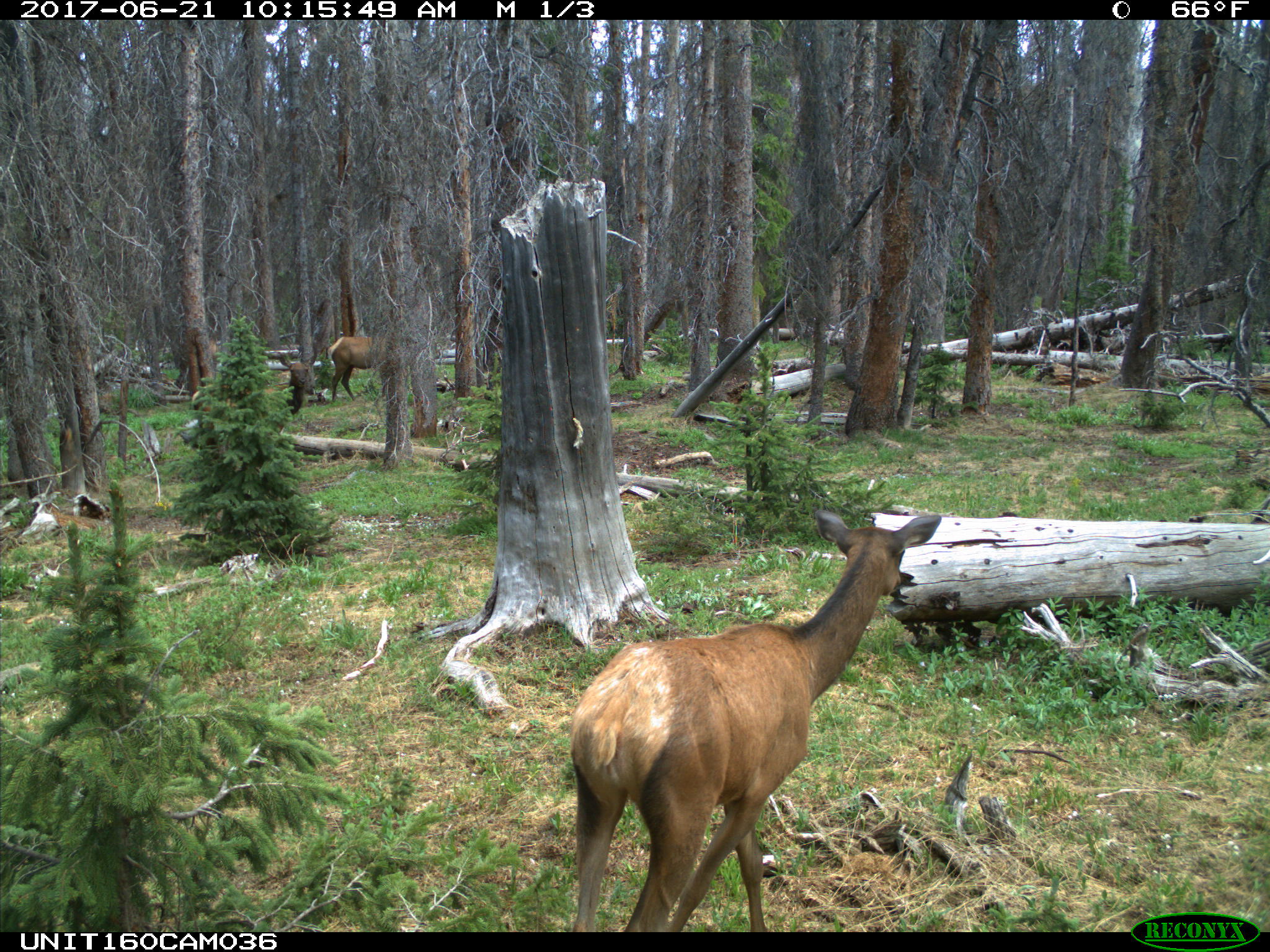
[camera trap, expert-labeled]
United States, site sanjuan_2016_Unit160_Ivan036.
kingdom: Animalia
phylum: Chordata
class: Mammalia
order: Artiodactyla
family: Cervidae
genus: Cervus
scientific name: Cervus elaphus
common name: red deer